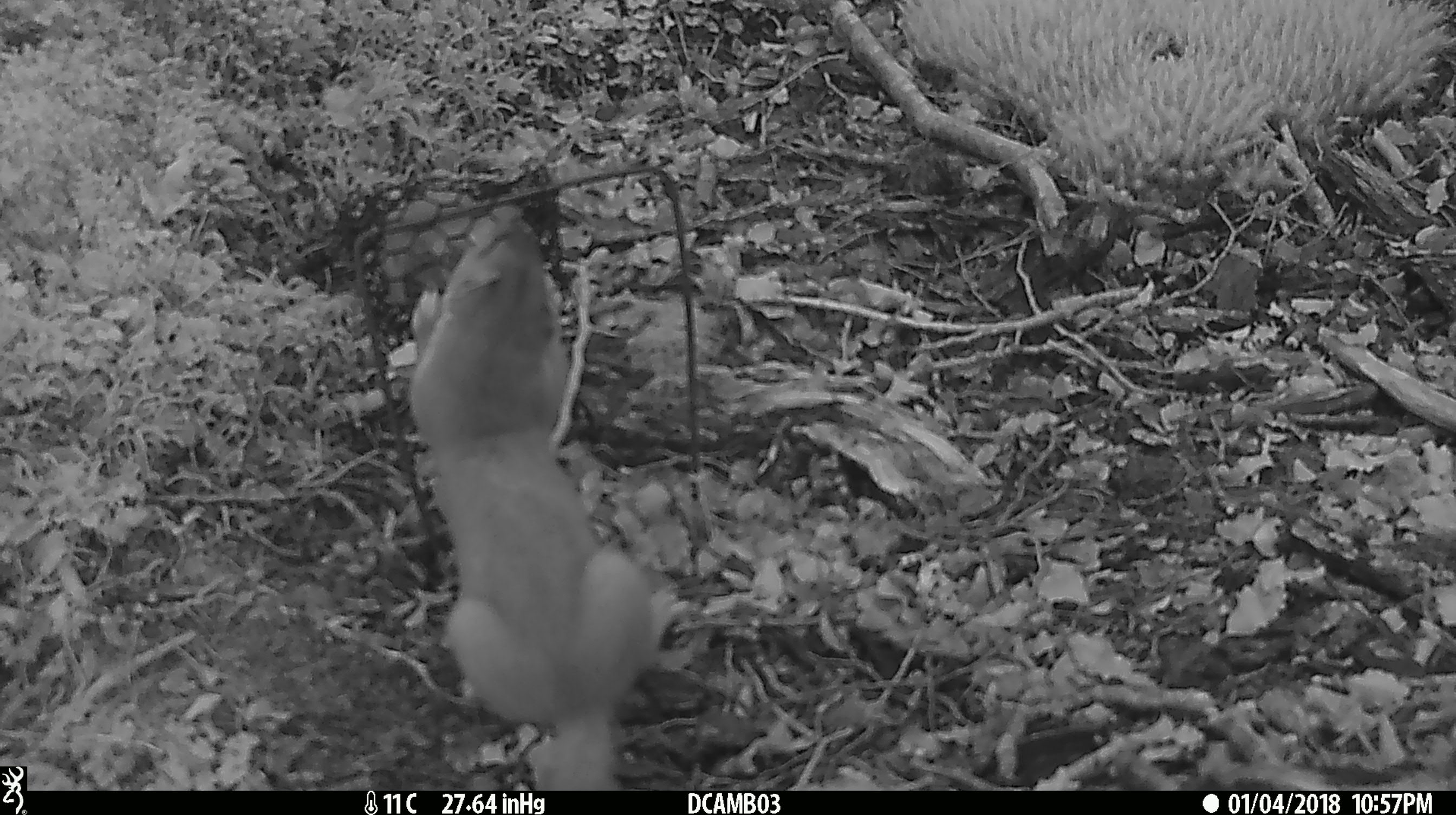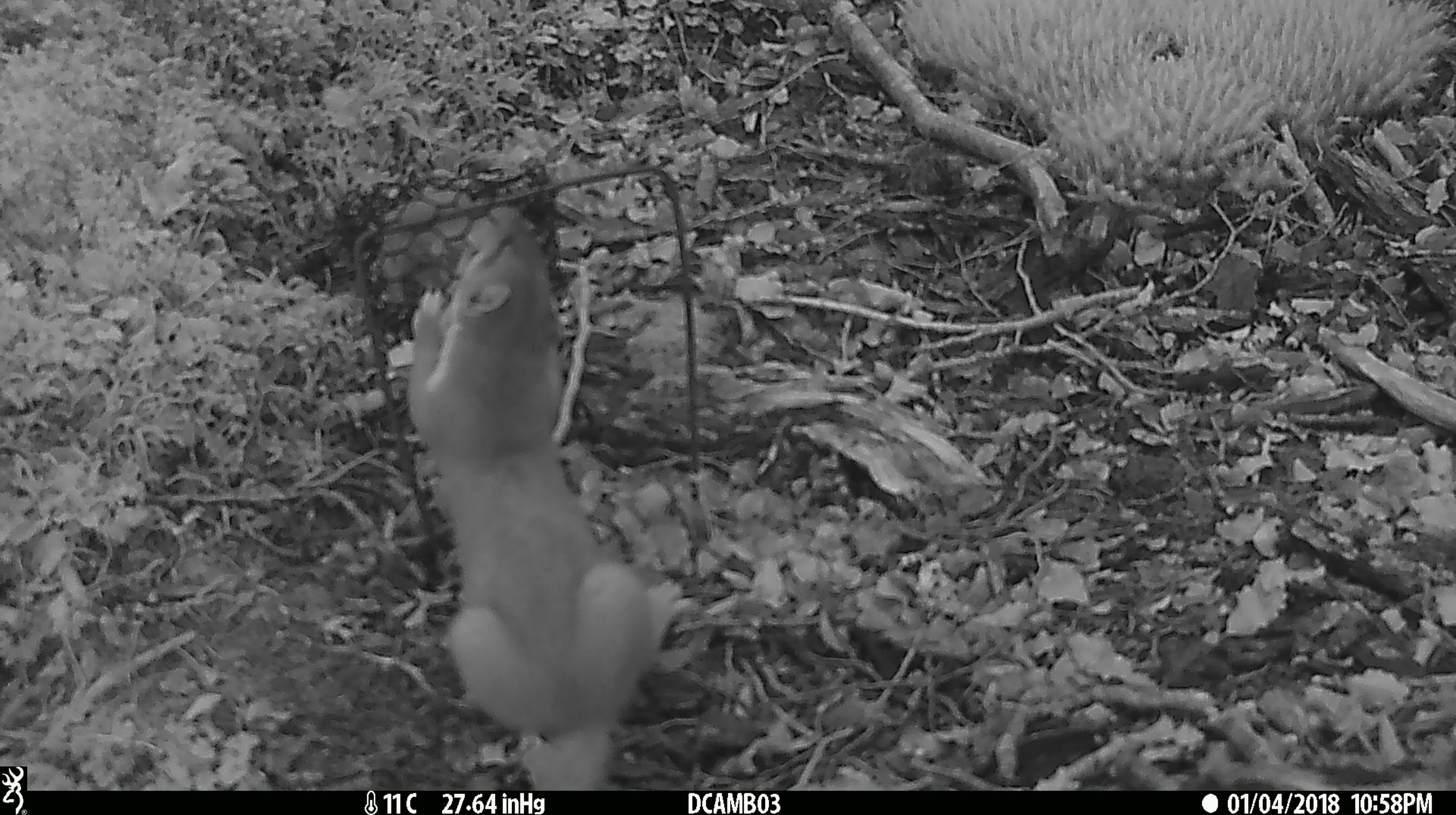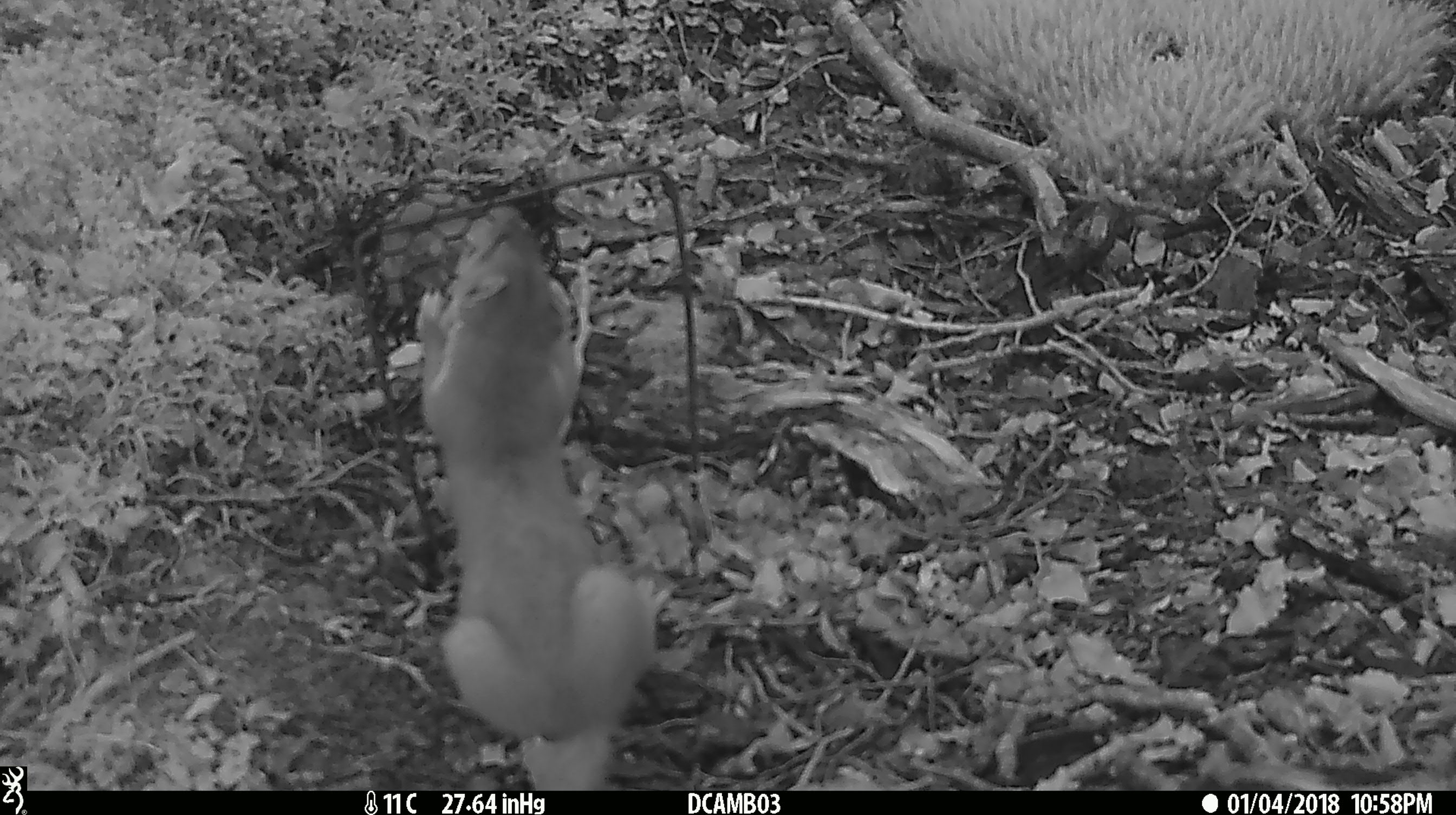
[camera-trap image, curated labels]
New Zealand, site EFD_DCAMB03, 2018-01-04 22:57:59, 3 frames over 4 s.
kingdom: Animalia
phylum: Chordata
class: Mammalia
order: Carnivora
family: Mustelidae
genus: Mustela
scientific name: Mustela erminea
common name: stoat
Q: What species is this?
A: Stoat (Mustela erminea).